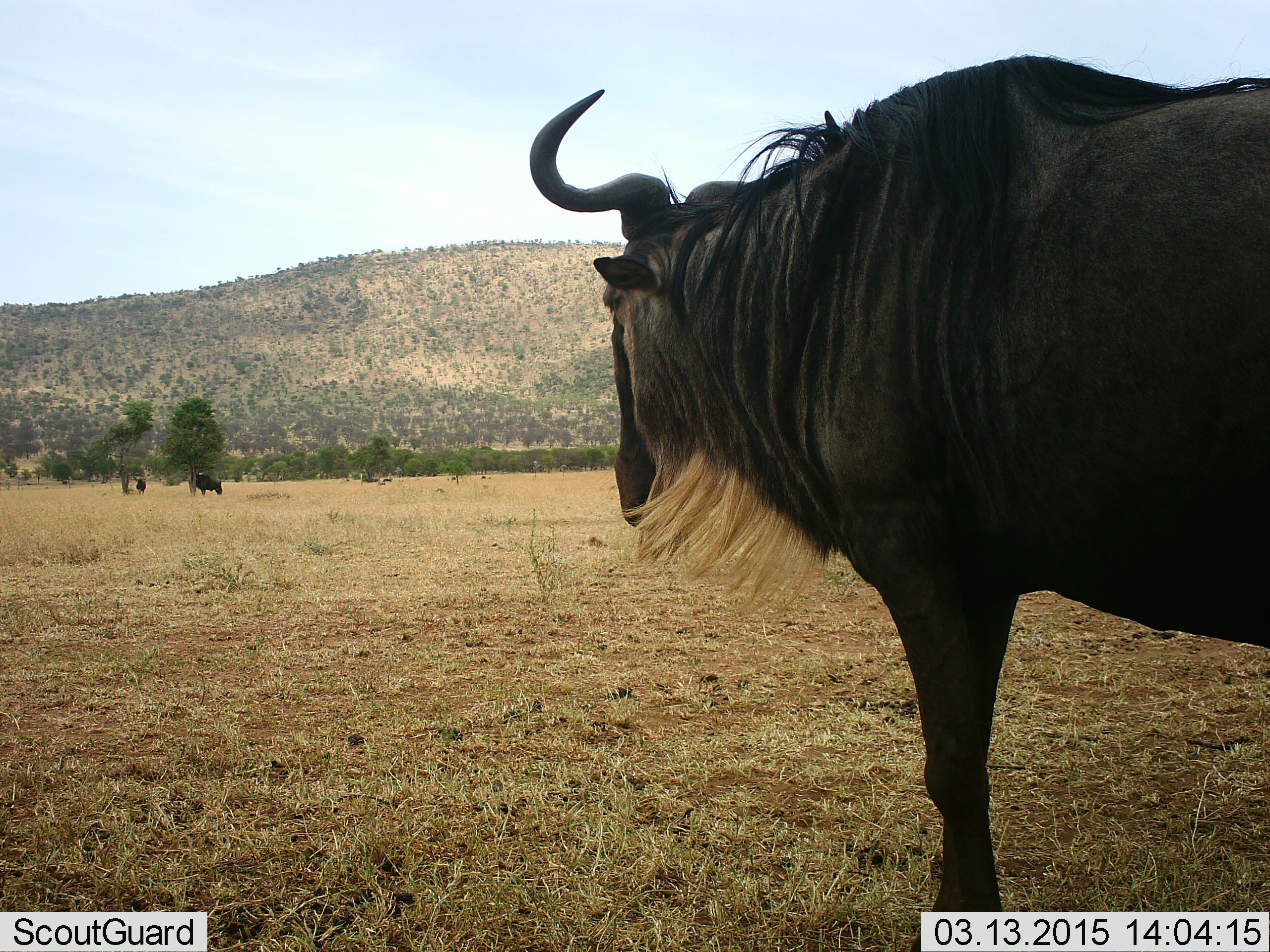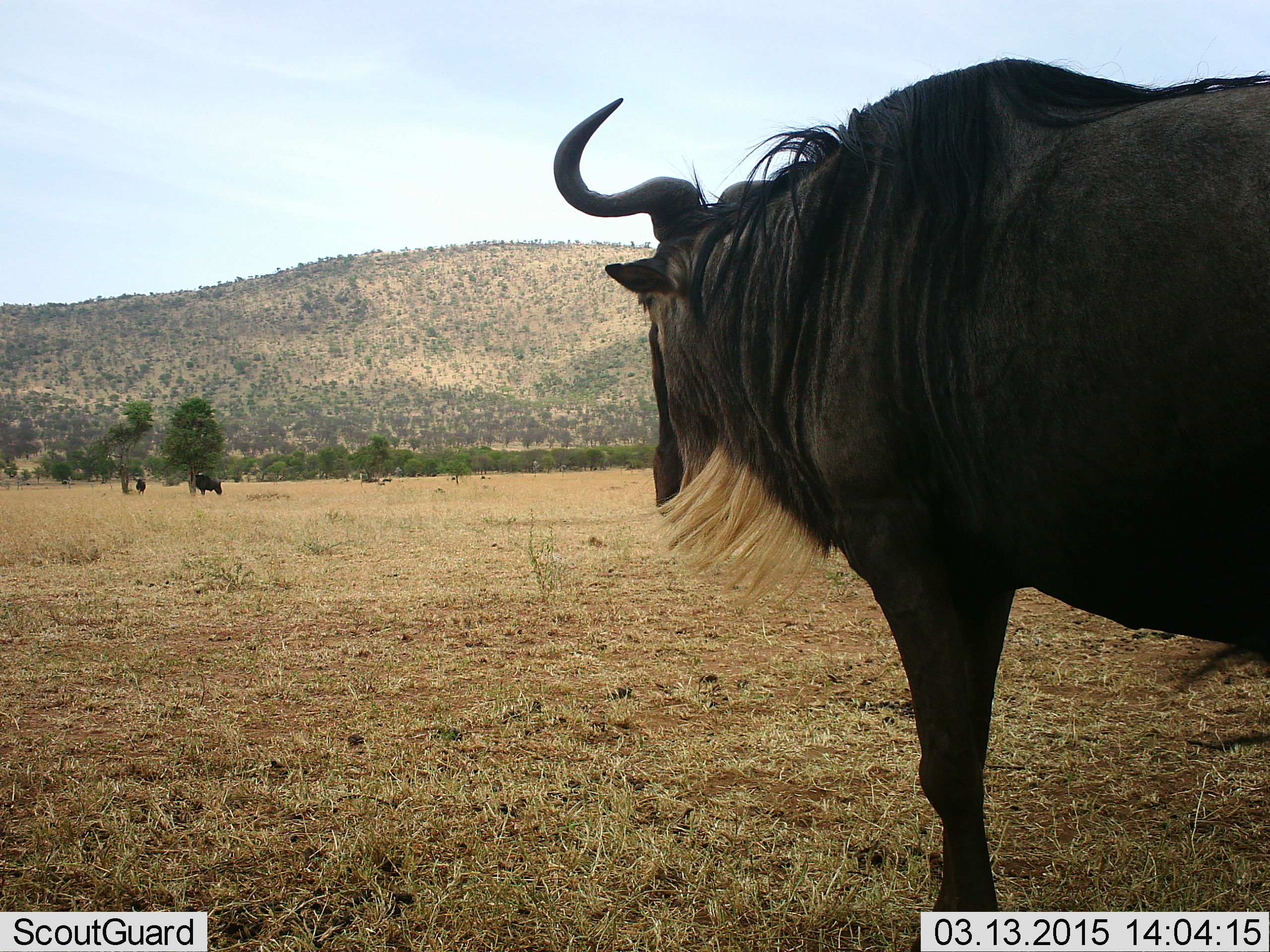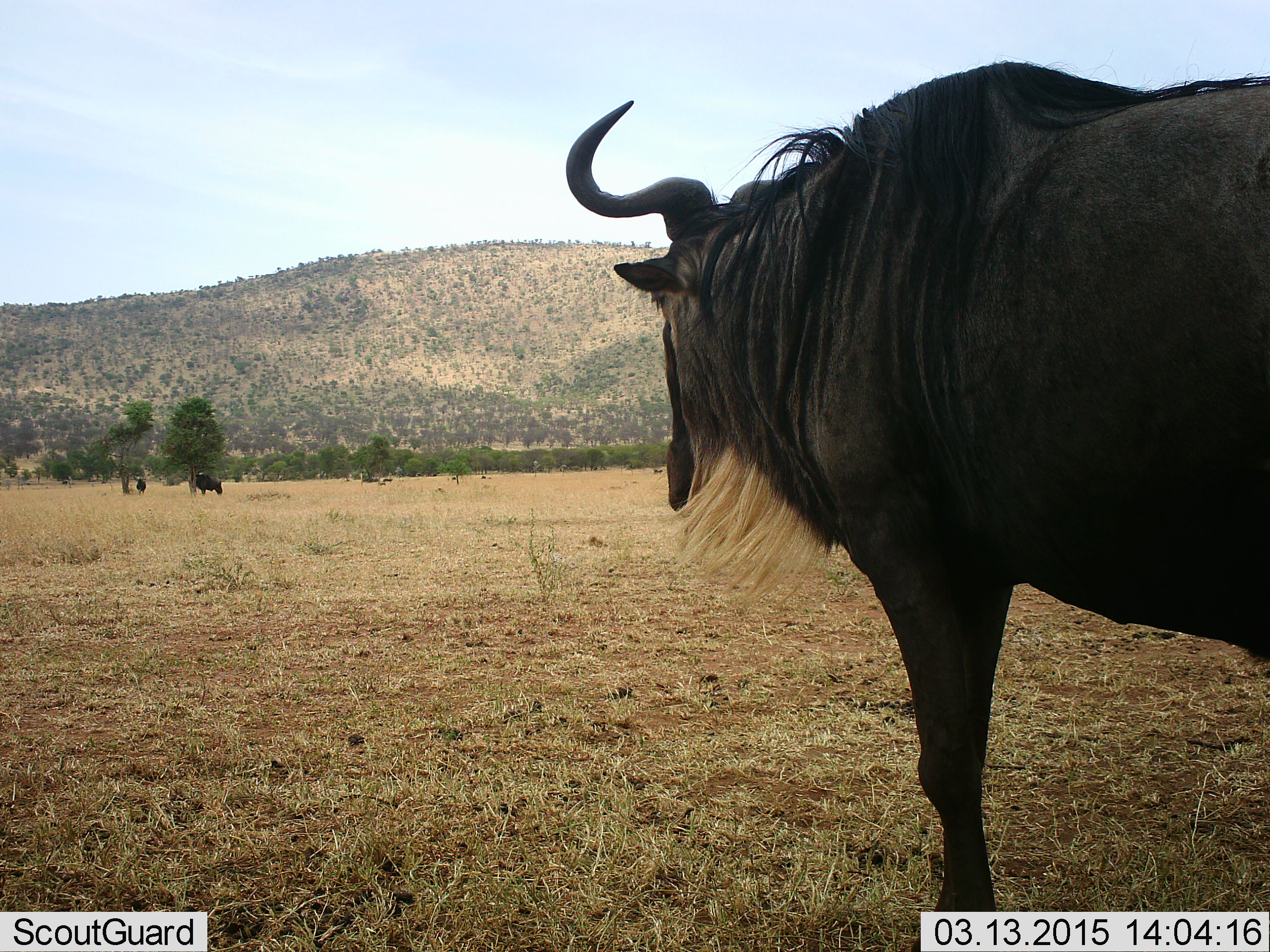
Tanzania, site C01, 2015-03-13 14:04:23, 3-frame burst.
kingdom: Animalia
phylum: Chordata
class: Mammalia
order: Artiodactyla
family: Bovidae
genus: Connochaetes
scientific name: Connochaetes taurinus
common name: blue wildebeest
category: wildebeest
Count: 3.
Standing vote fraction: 100%.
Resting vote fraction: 0%.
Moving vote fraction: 0%.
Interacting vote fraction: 0%.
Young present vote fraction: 0%.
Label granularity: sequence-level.